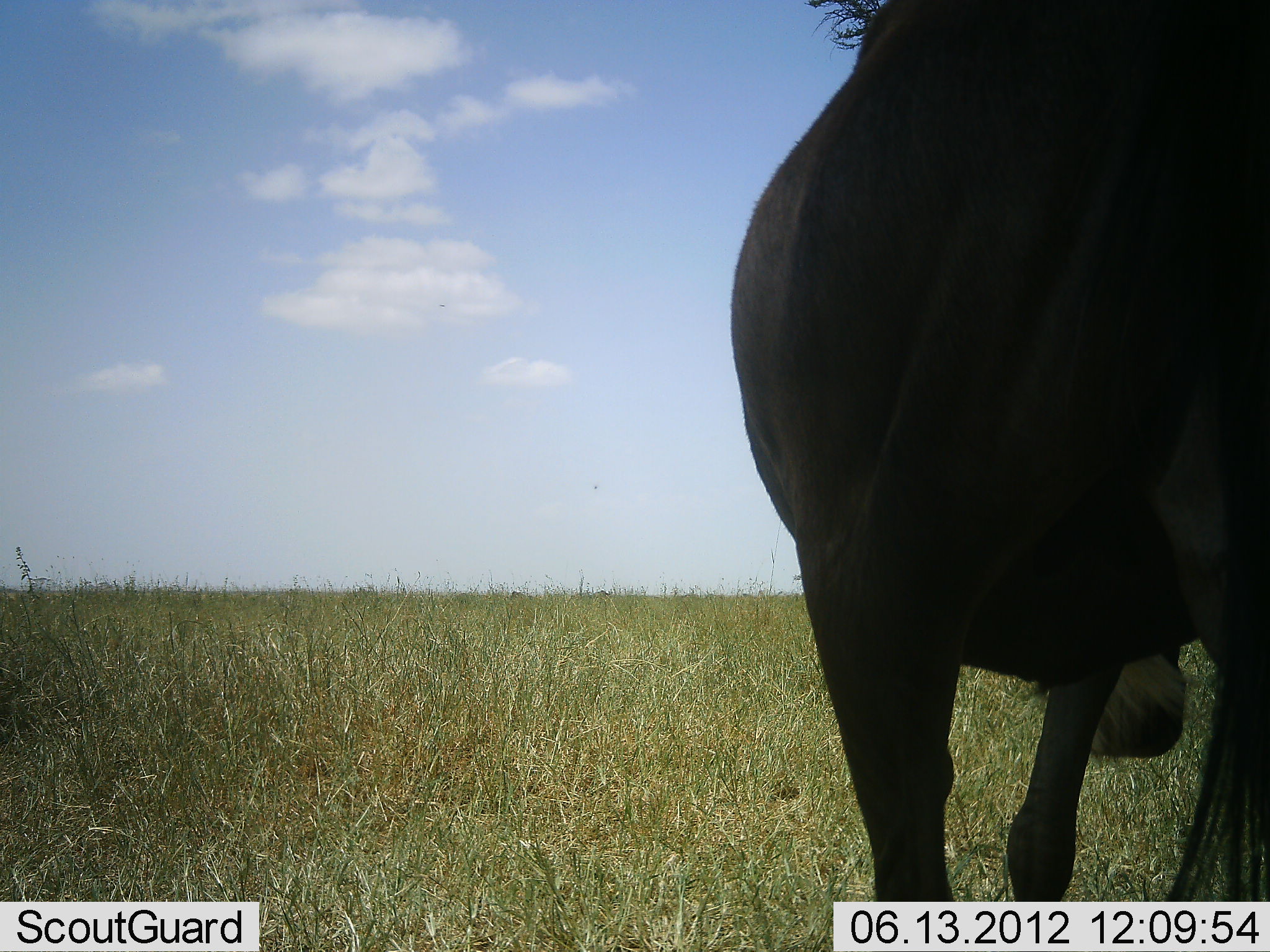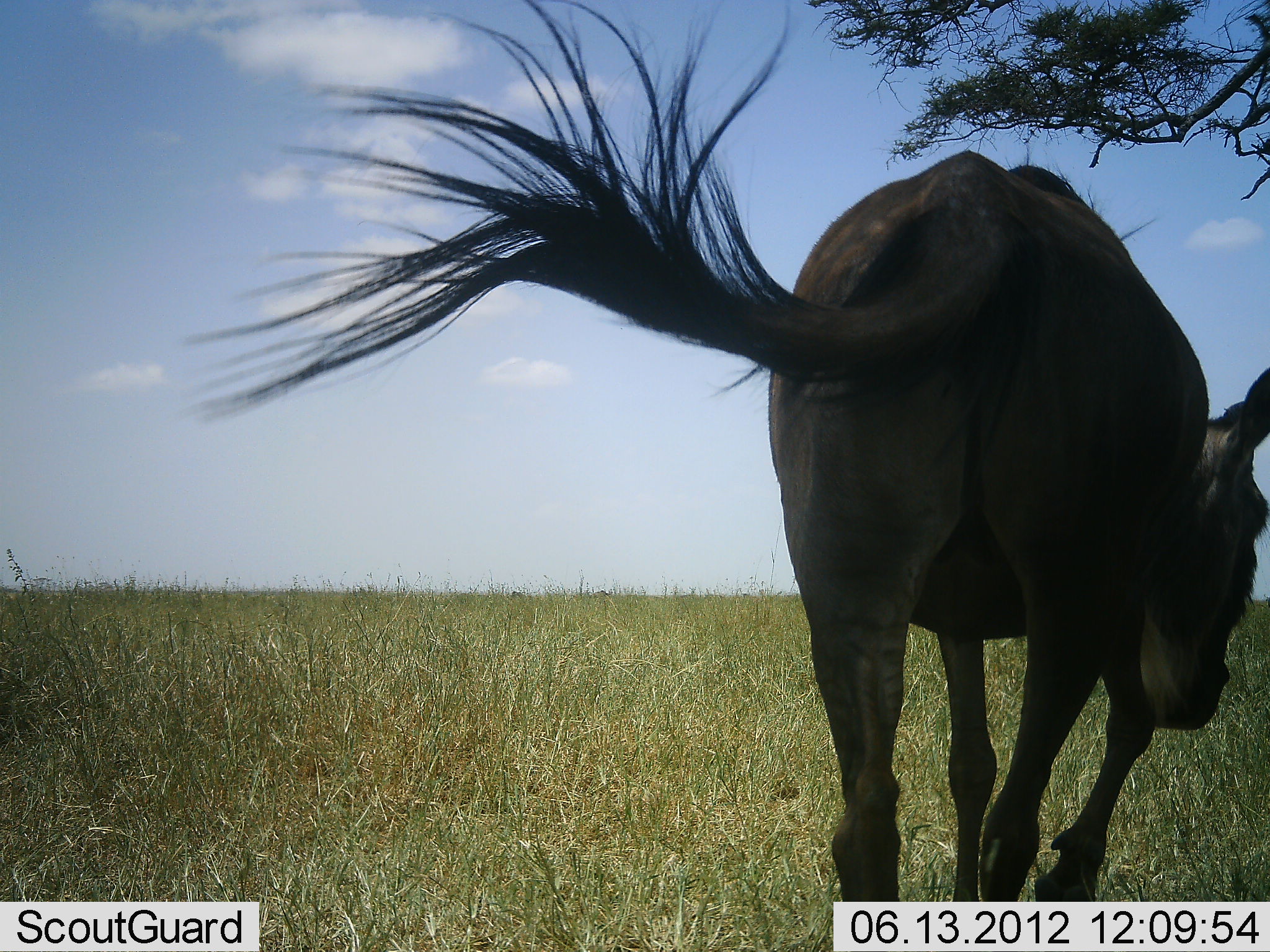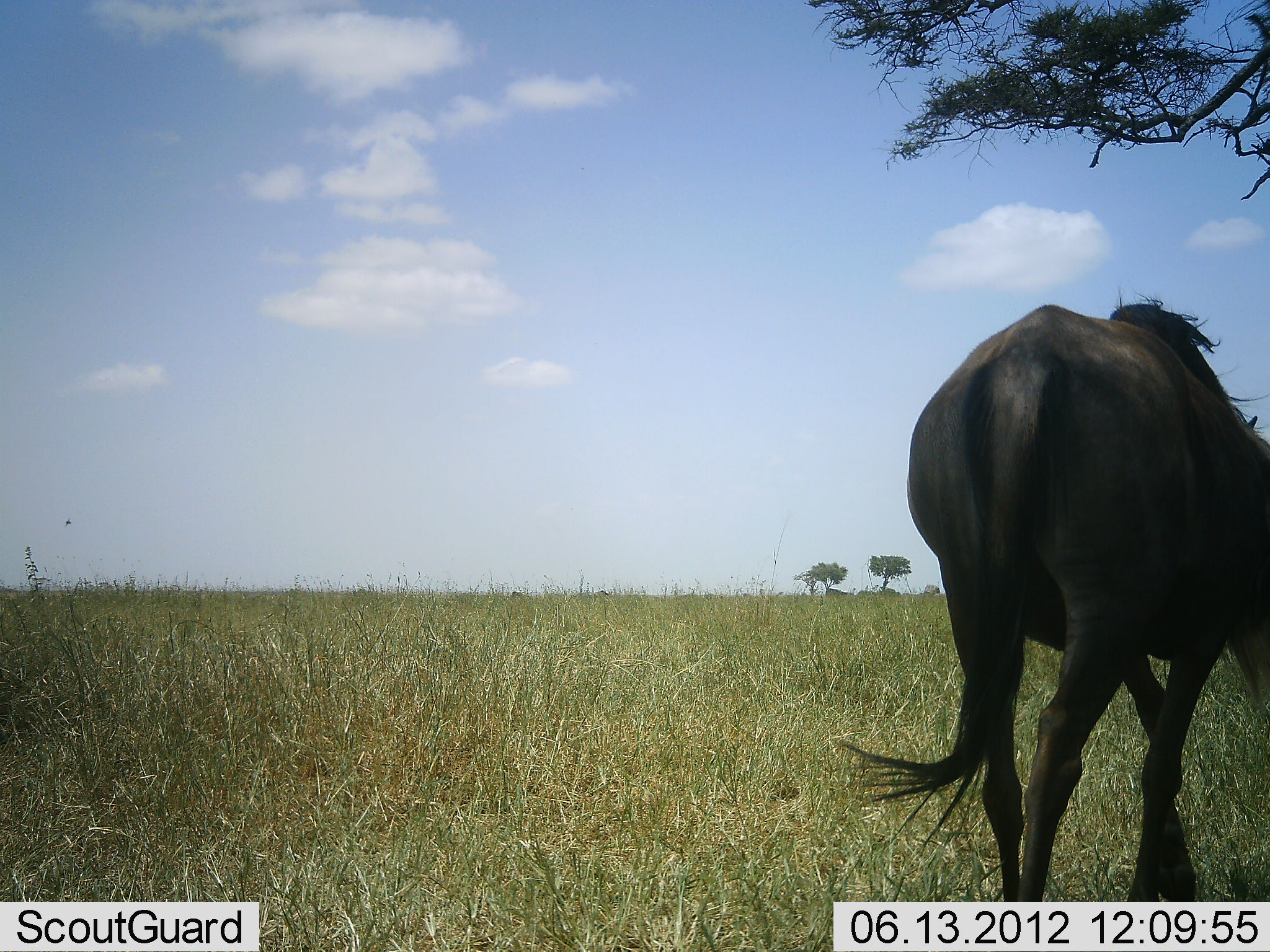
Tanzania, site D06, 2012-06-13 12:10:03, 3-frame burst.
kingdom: Animalia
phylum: Chordata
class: Mammalia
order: Artiodactyla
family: Bovidae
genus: Connochaetes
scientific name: Connochaetes taurinus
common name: blue wildebeest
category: wildebeest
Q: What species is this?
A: Wildebeest (blue wildebeest) (Connochaetes taurinus).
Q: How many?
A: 1.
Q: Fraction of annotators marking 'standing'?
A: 0%.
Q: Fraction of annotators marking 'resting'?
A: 0%.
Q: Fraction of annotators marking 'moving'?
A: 100%.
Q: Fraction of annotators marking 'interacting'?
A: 0%.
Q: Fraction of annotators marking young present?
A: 0%.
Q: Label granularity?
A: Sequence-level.